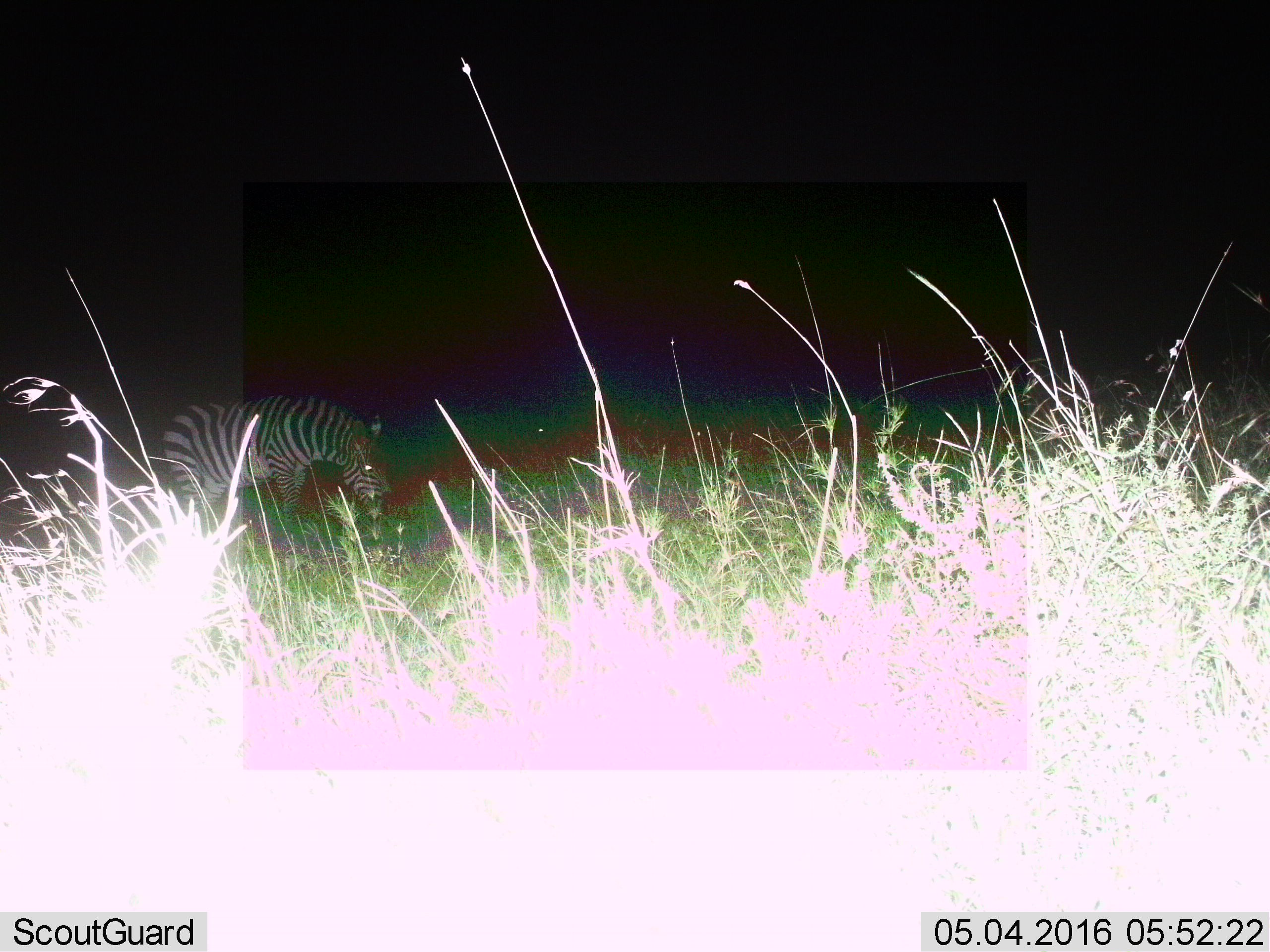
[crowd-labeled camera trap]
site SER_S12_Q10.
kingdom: Animalia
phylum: Chordata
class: Mammalia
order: Perissodactyla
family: Equidae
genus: Equus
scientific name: Equus quagga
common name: plains zebra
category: zebraplains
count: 1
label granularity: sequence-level